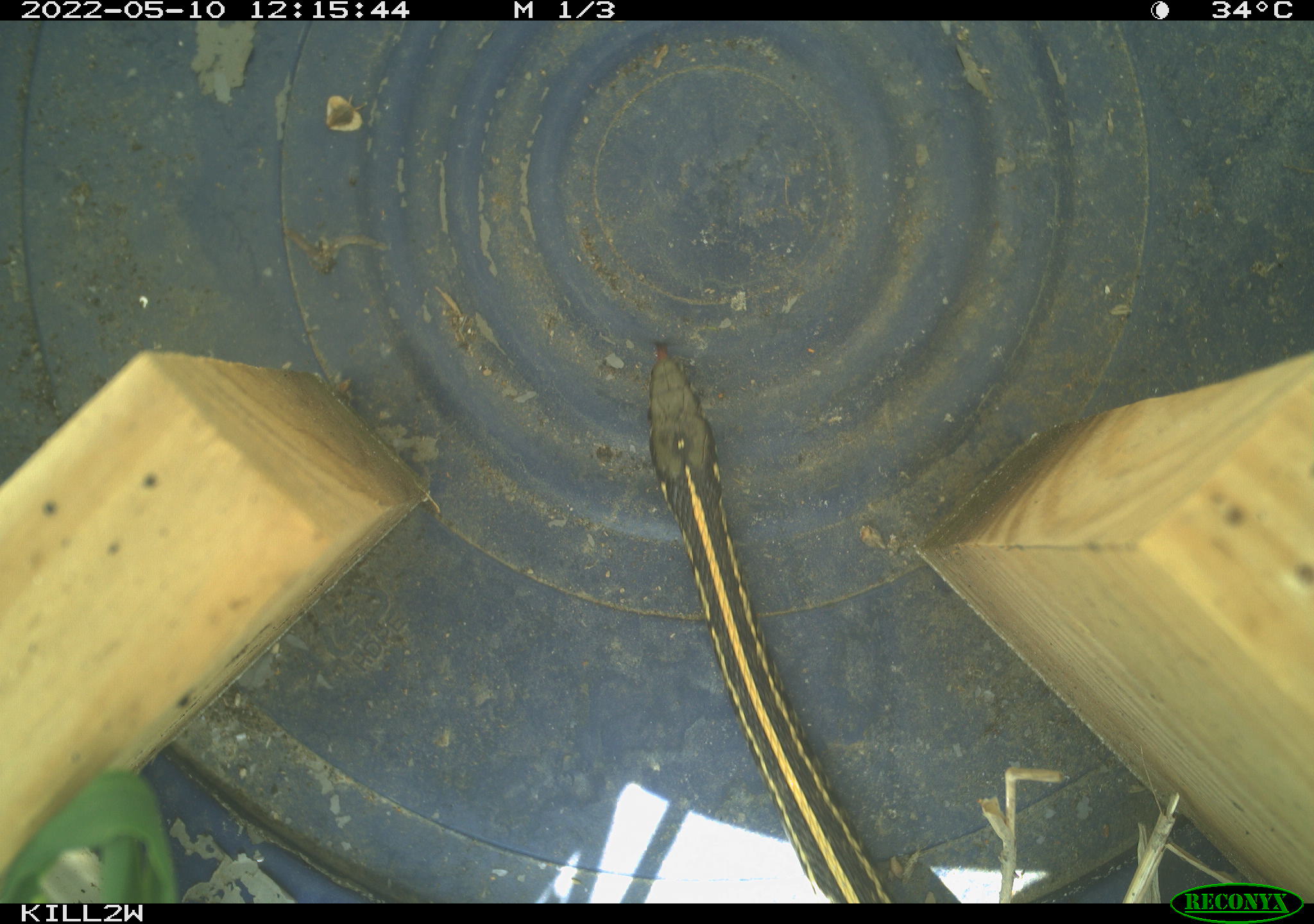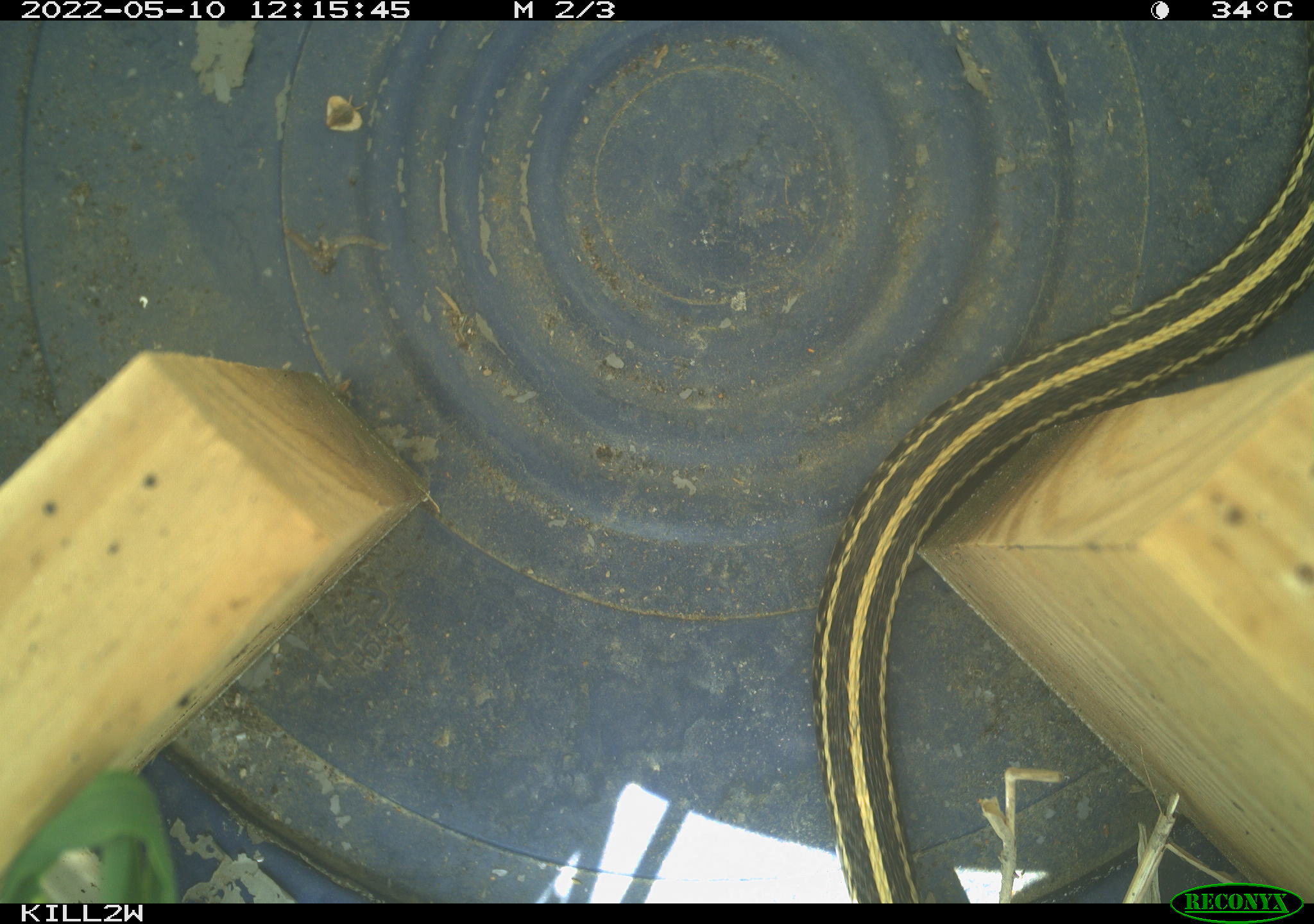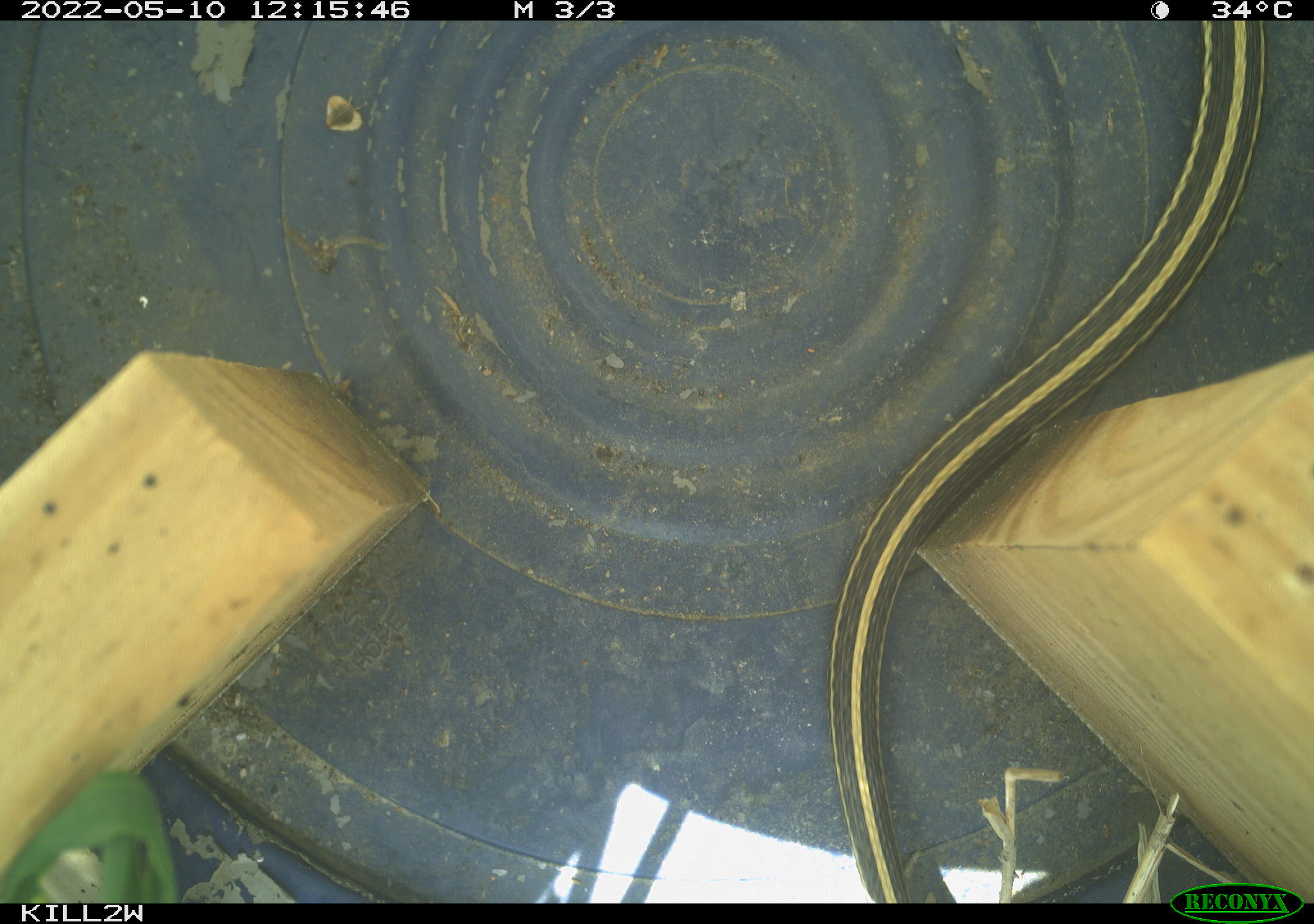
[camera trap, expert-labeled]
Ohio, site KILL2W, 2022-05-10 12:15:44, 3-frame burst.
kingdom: Animalia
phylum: Chordata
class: Reptilia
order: Squamata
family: Colubridae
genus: Thamnophis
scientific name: Thamnophis radix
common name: plains gartersnake